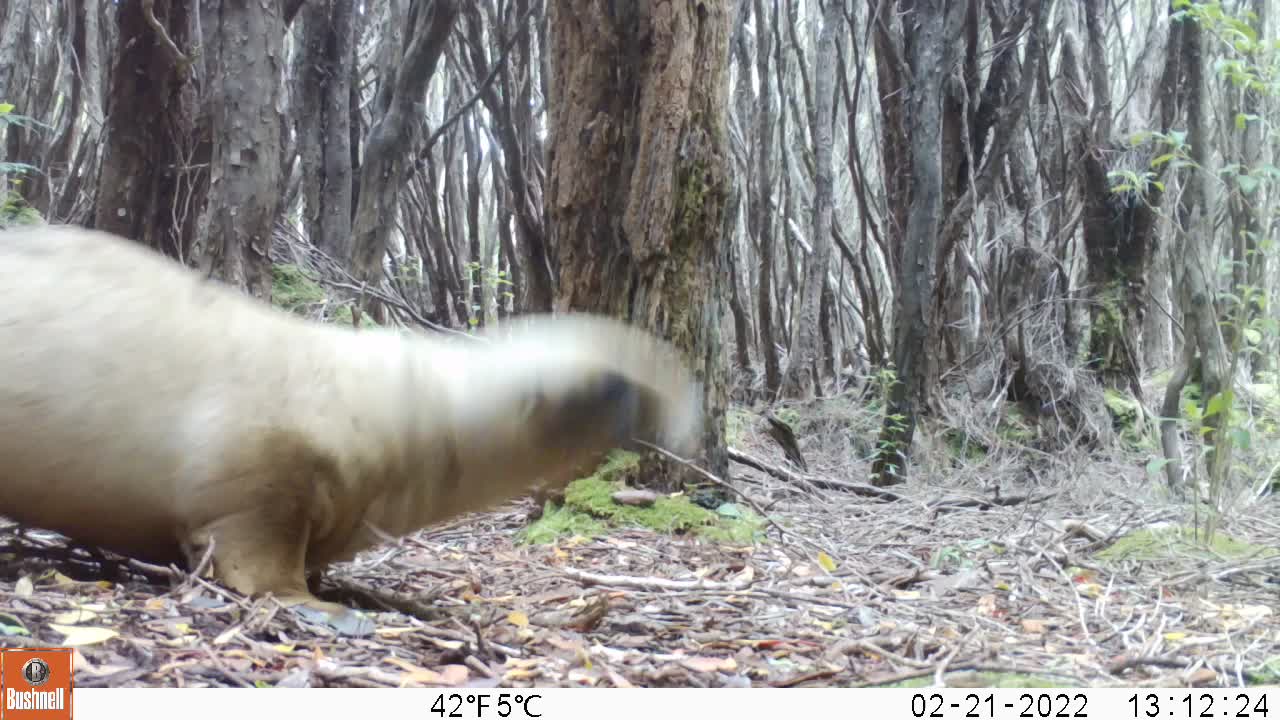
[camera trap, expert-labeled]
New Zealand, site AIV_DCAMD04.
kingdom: Animalia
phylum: Chordata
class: Mammalia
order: Carnivora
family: Otariidae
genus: Phocarctos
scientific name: Phocarctos hookeri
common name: new zealand sea lion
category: sealion